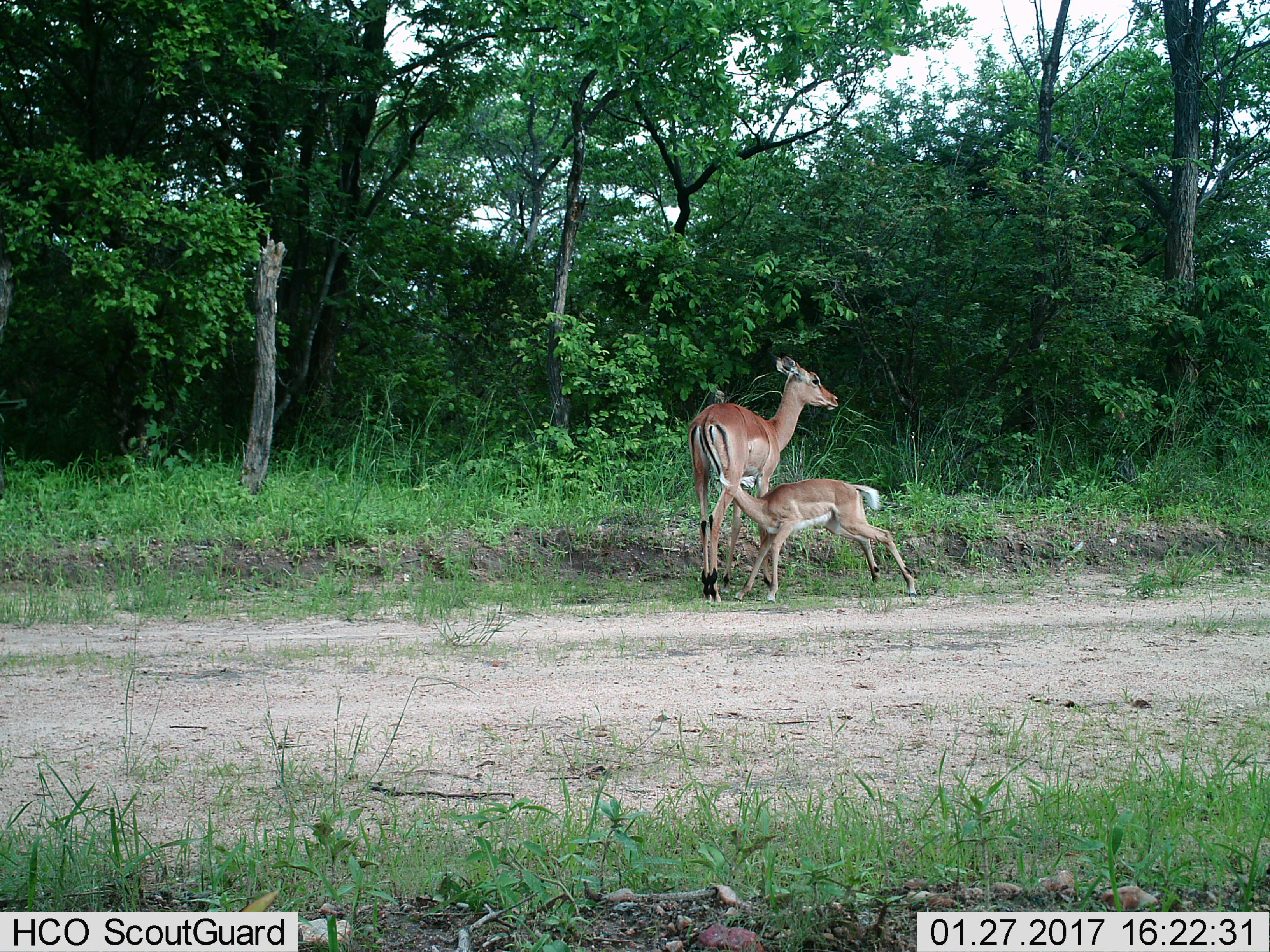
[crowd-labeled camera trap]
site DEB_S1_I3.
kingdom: Animalia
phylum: Chordata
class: Mammalia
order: Artiodactyla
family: Bovidae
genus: Aepyceros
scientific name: Aepyceros melampus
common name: impala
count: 2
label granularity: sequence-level